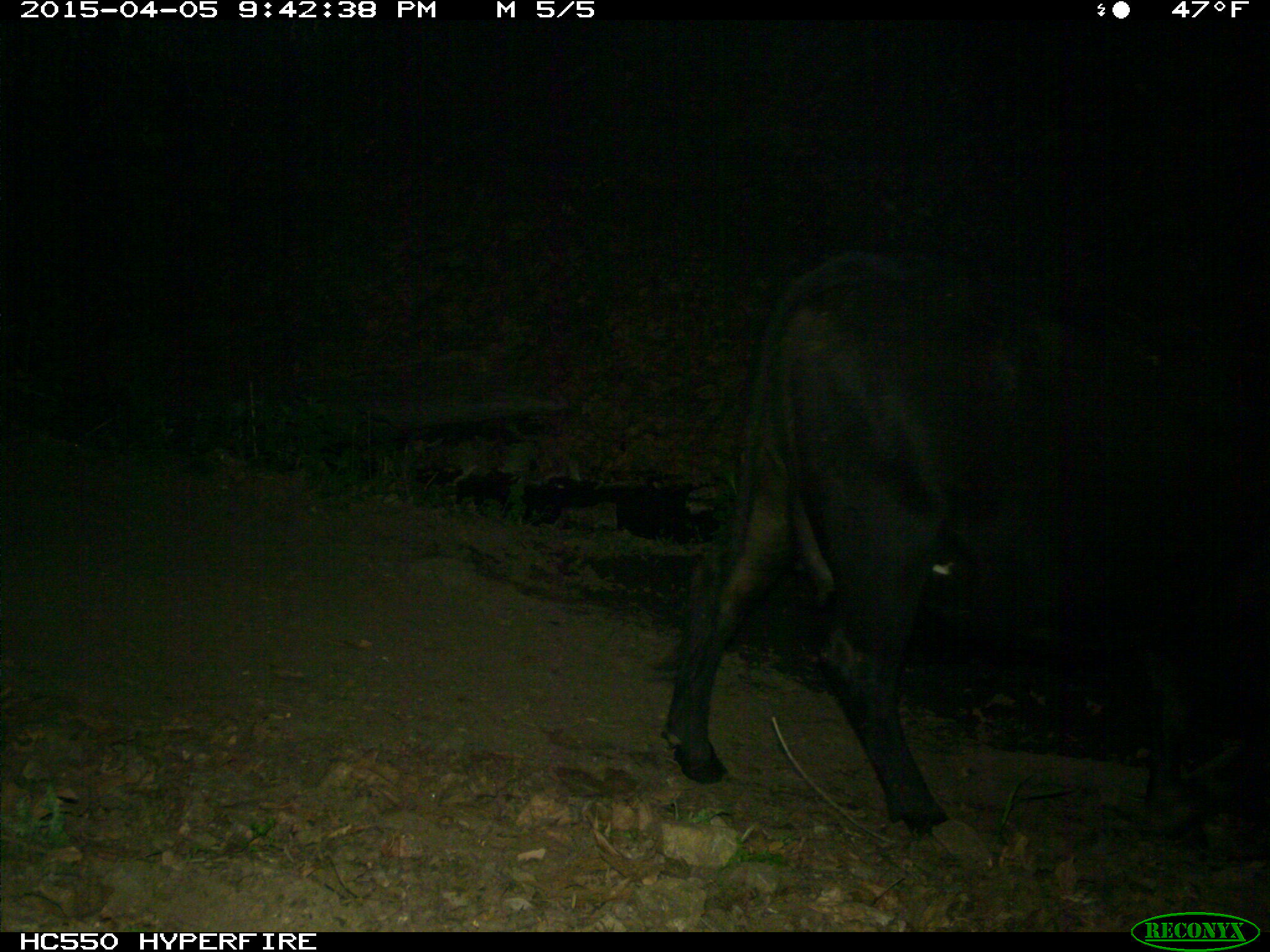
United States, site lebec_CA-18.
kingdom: Animalia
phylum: Chordata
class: Mammalia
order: Artiodactyla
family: Bovidae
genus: Bos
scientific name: Bos taurus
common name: domestic cow